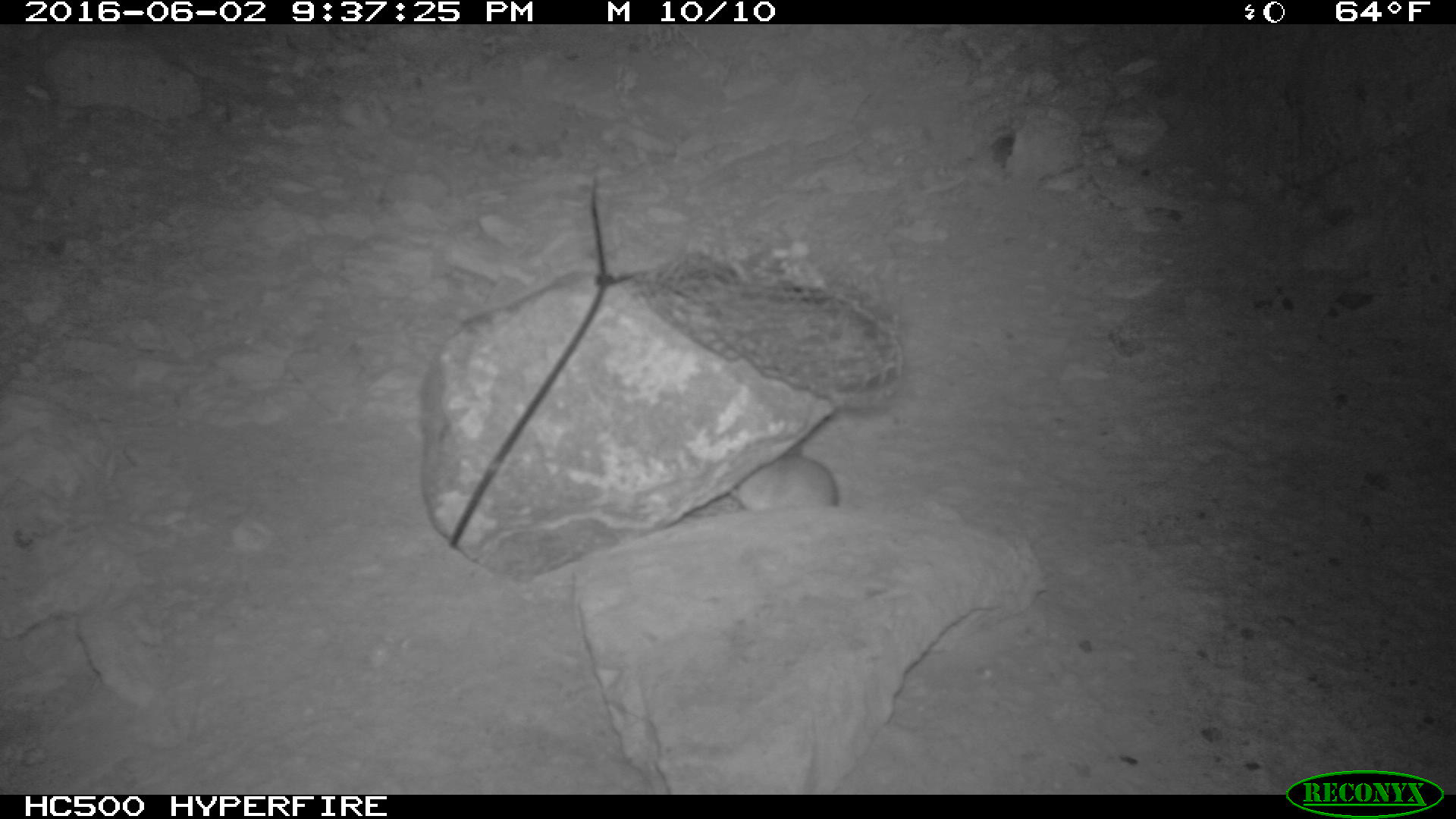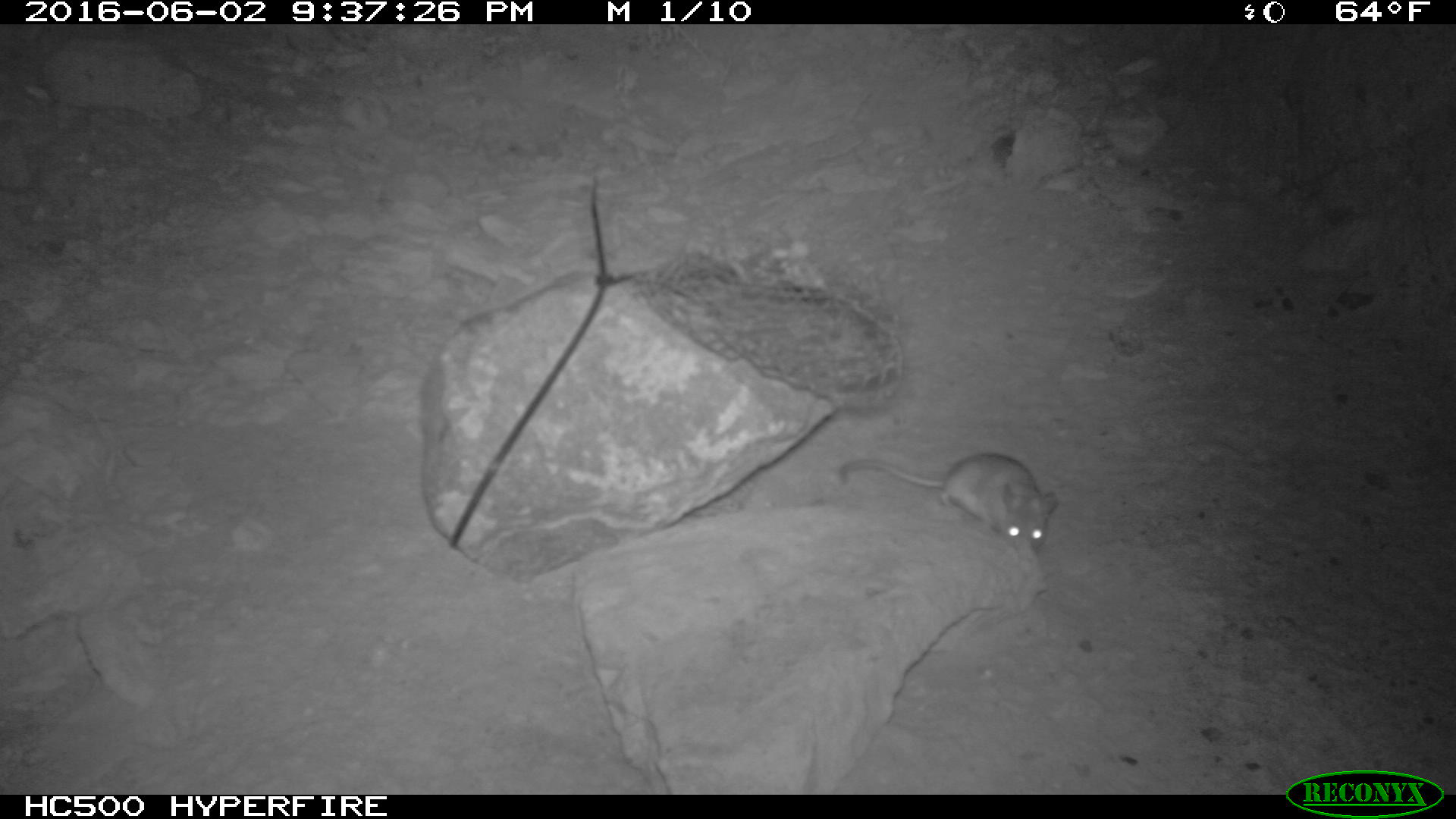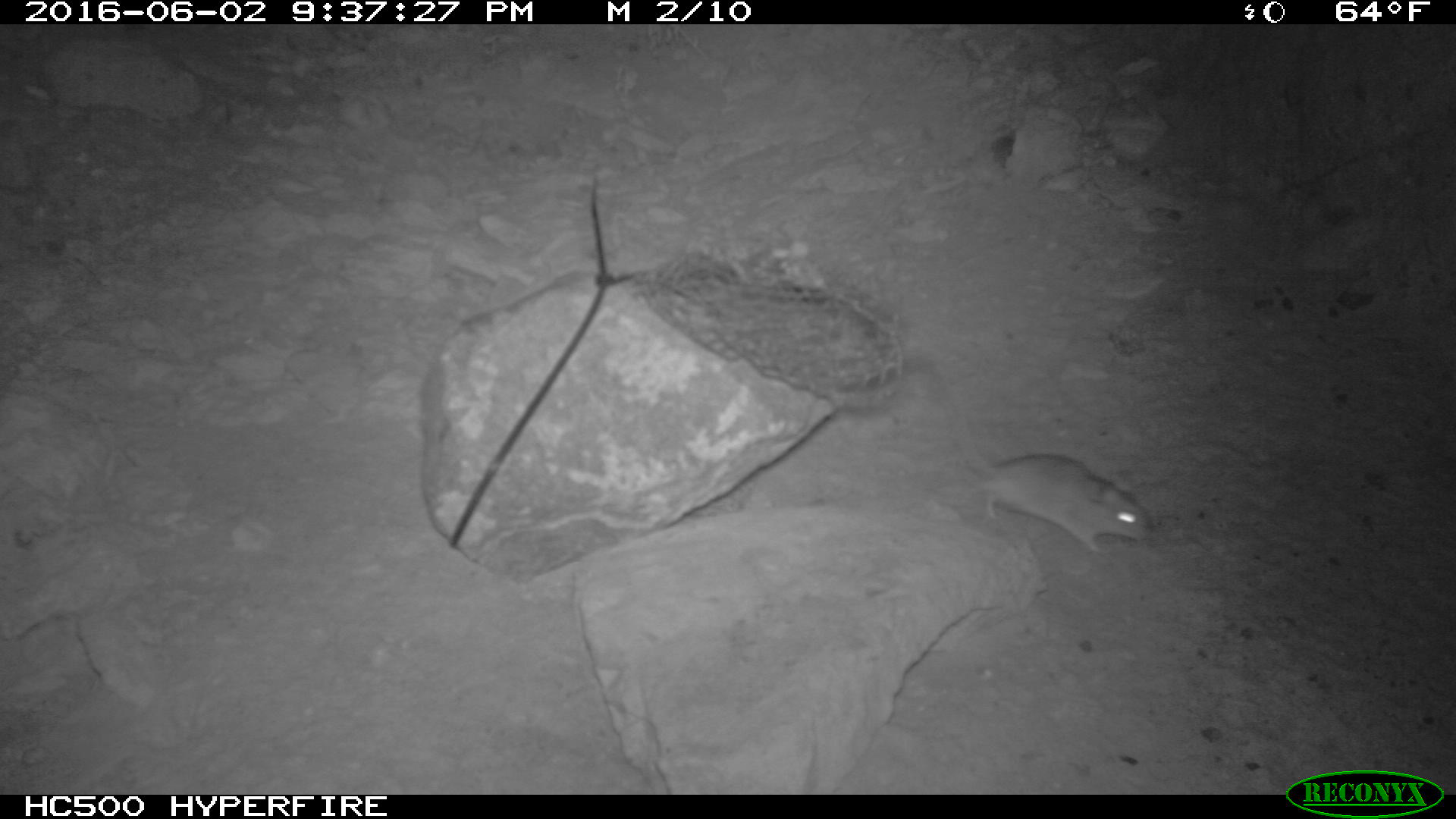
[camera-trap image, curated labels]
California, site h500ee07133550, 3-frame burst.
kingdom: Animalia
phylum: Chordata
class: Mammalia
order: Rodentia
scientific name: Rodentia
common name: rodent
Rodent (Rodentia).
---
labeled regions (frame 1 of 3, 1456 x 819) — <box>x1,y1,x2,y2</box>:
rodent: <box>729,445,838,510</box>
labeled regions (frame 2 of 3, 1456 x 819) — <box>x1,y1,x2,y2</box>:
rodent: <box>839,452,1058,559</box>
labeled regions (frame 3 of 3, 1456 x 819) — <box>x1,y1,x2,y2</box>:
rodent: <box>956,439,1149,548</box>